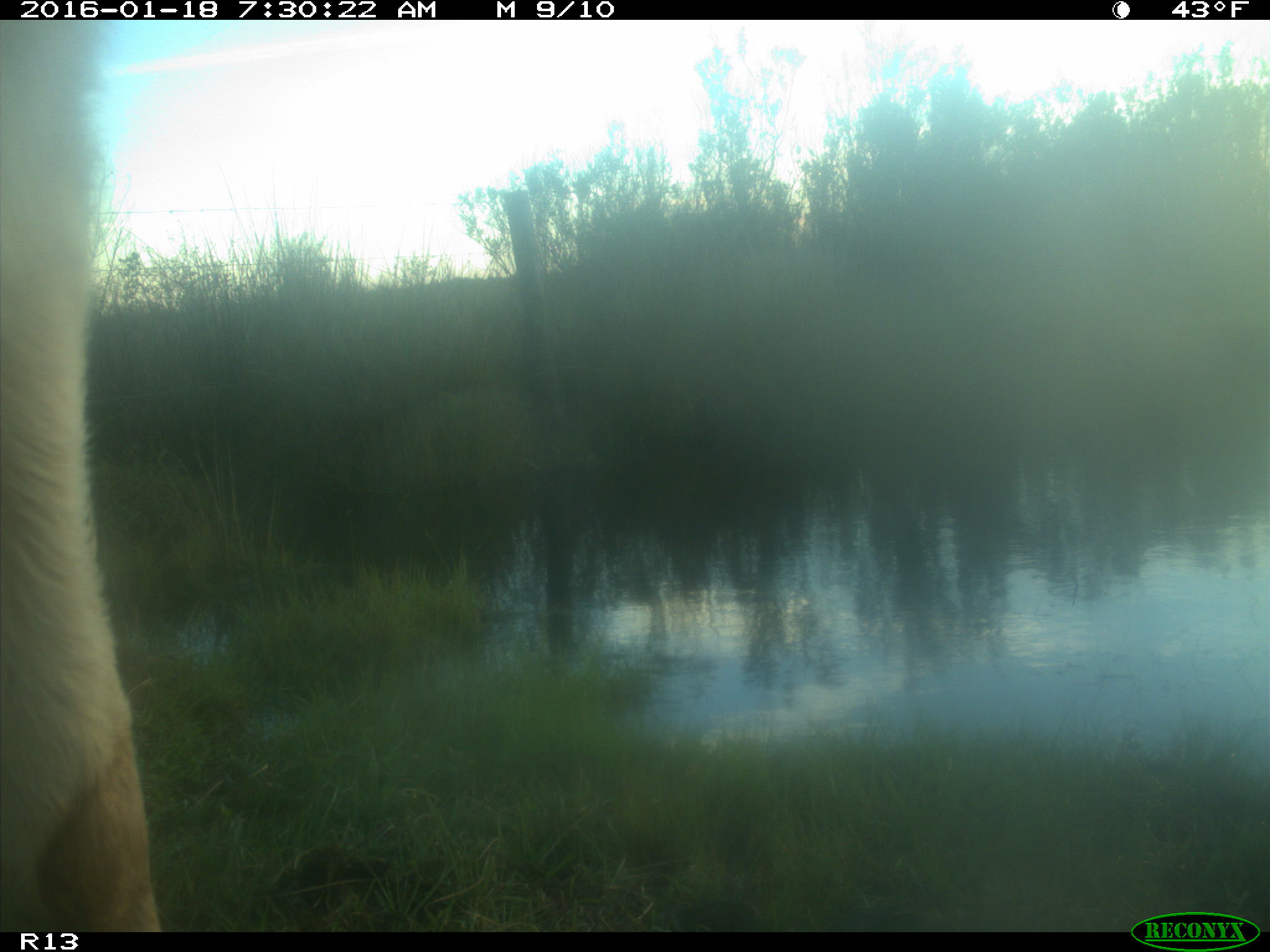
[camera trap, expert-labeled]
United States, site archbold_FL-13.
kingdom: Animalia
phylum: Chordata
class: Mammalia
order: Artiodactyla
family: Bovidae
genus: Bos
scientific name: Bos taurus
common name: domestic cow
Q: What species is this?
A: Bos taurus (domestic cow).